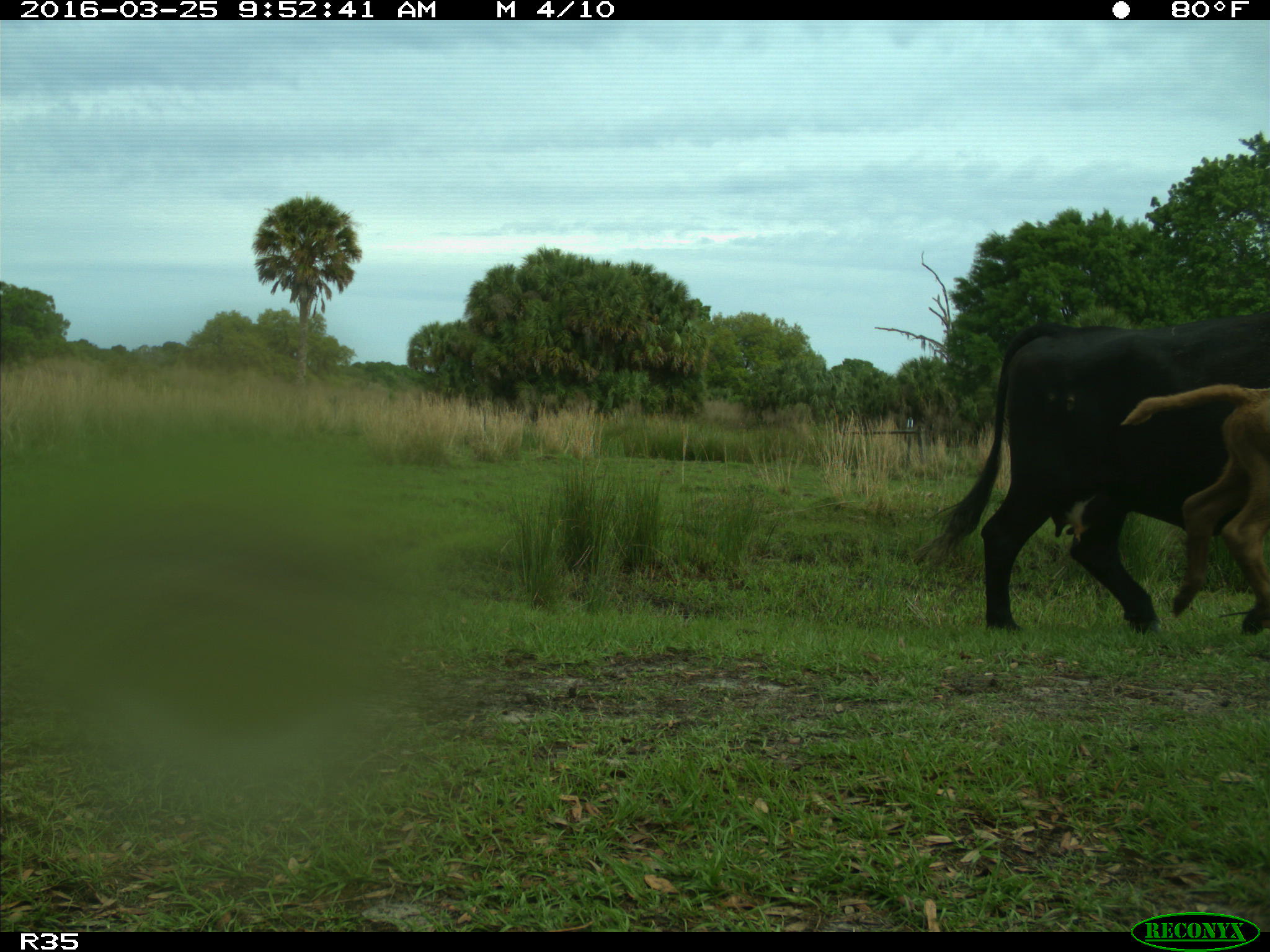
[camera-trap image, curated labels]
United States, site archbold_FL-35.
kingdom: Animalia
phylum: Chordata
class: Mammalia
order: Artiodactyla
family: Bovidae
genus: Bos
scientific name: Bos taurus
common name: domestic cow